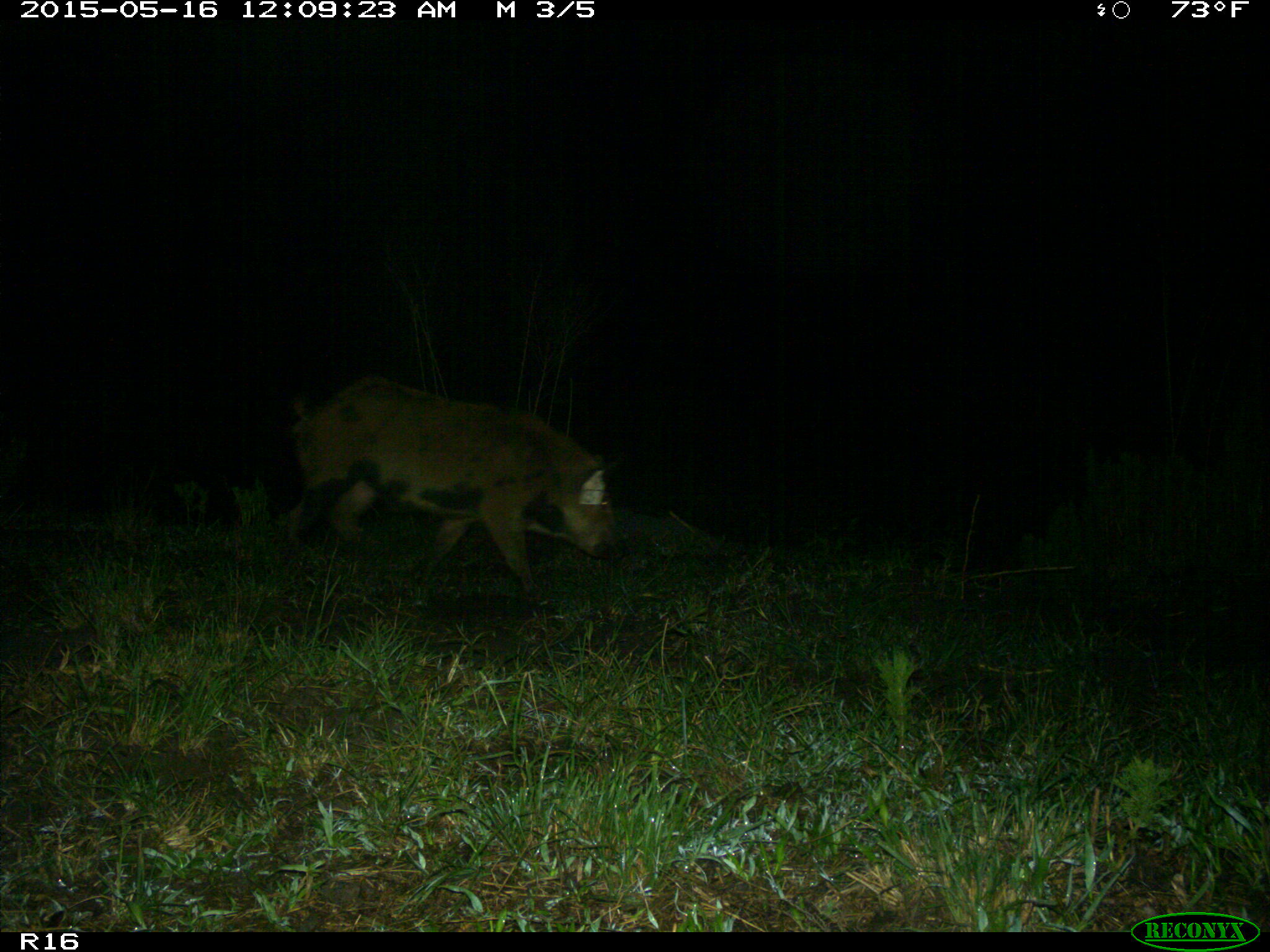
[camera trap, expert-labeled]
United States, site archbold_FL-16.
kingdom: Animalia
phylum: Chordata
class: Mammalia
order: Artiodactyla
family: Suidae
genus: Sus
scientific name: Sus scrofa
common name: wild boar